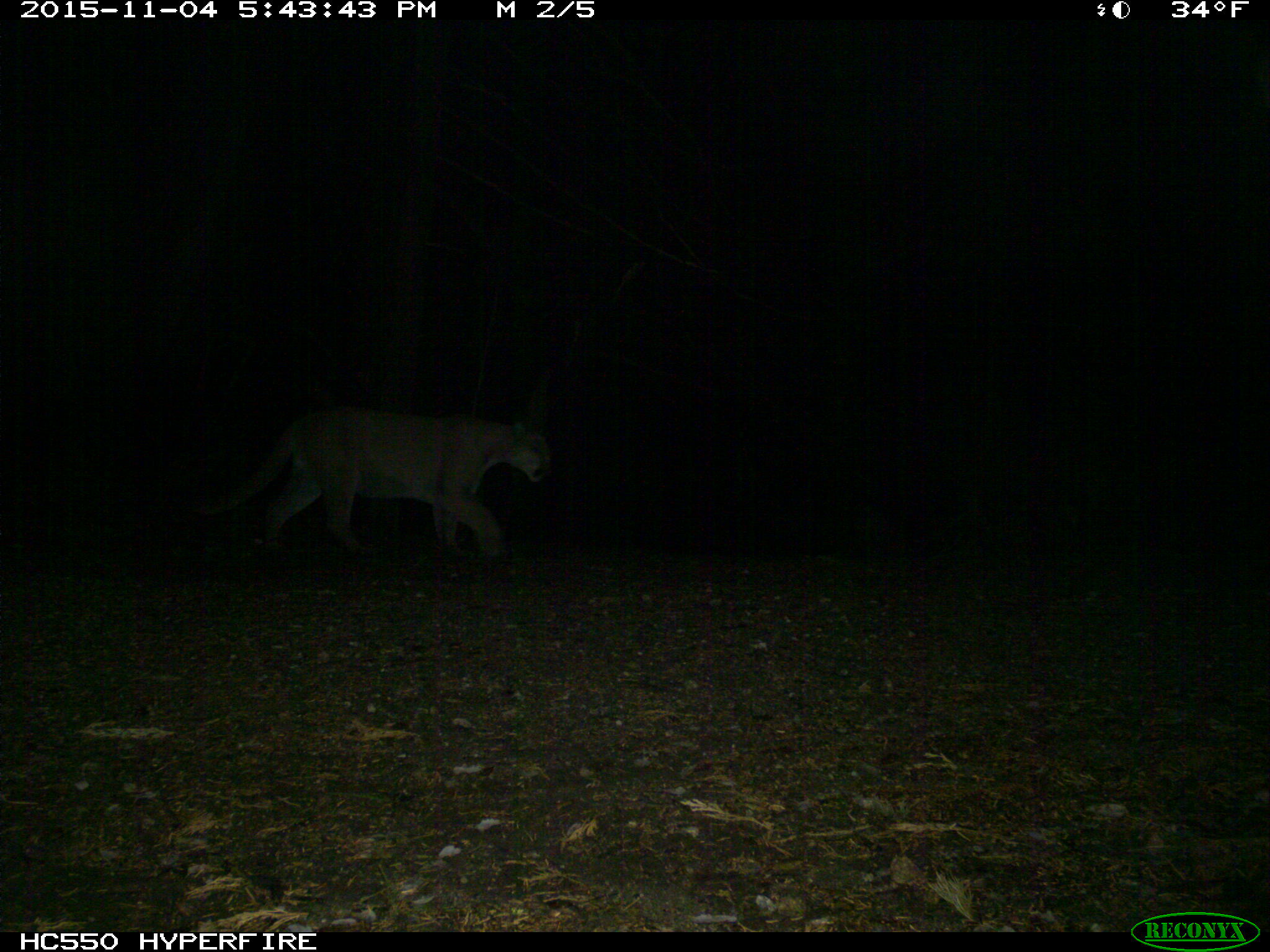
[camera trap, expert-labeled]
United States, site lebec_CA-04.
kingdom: Animalia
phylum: Chordata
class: Mammalia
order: Carnivora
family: Felidae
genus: Puma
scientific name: Puma concolor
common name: mountain lion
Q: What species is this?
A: Puma concolor (mountain lion).